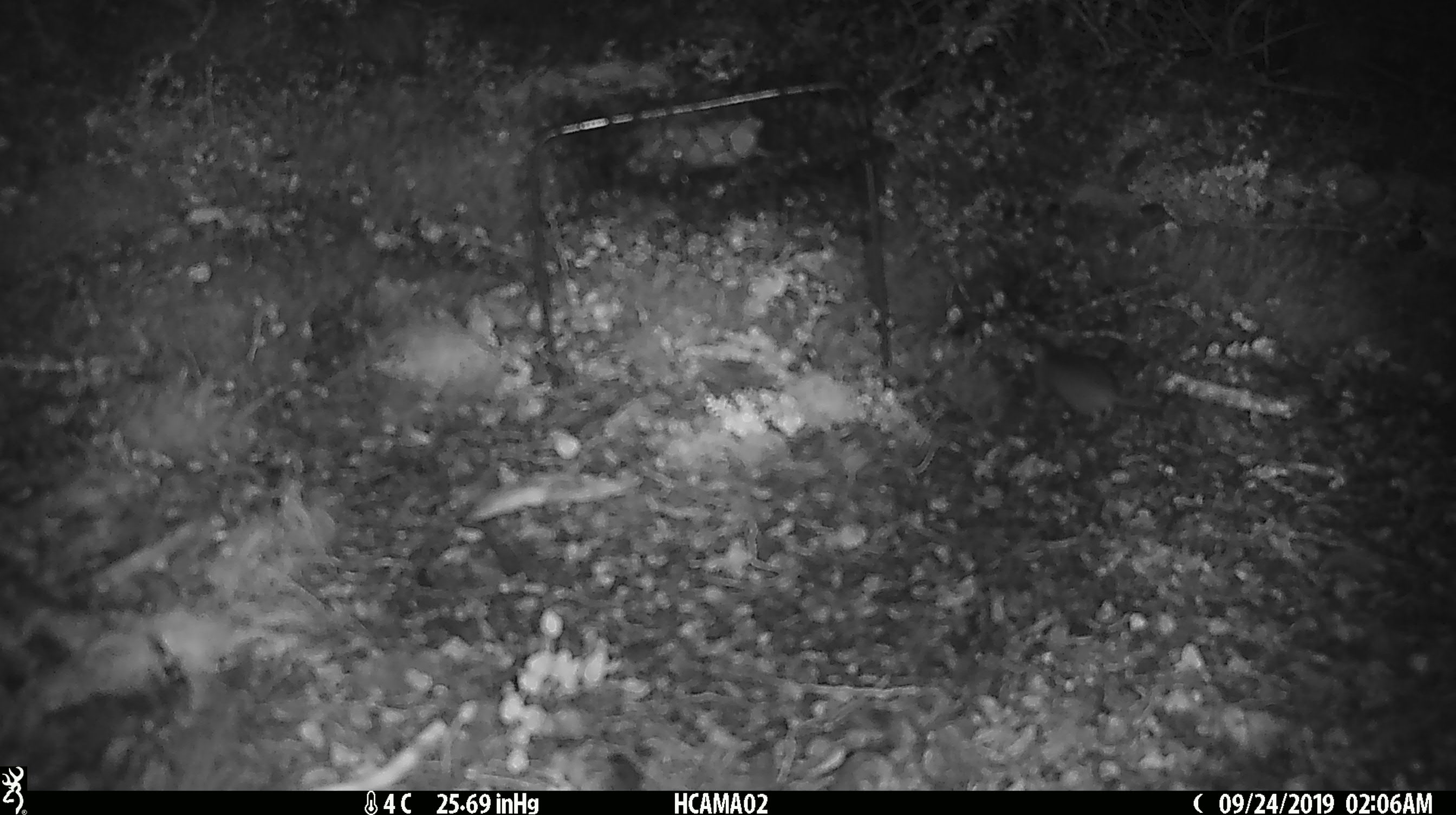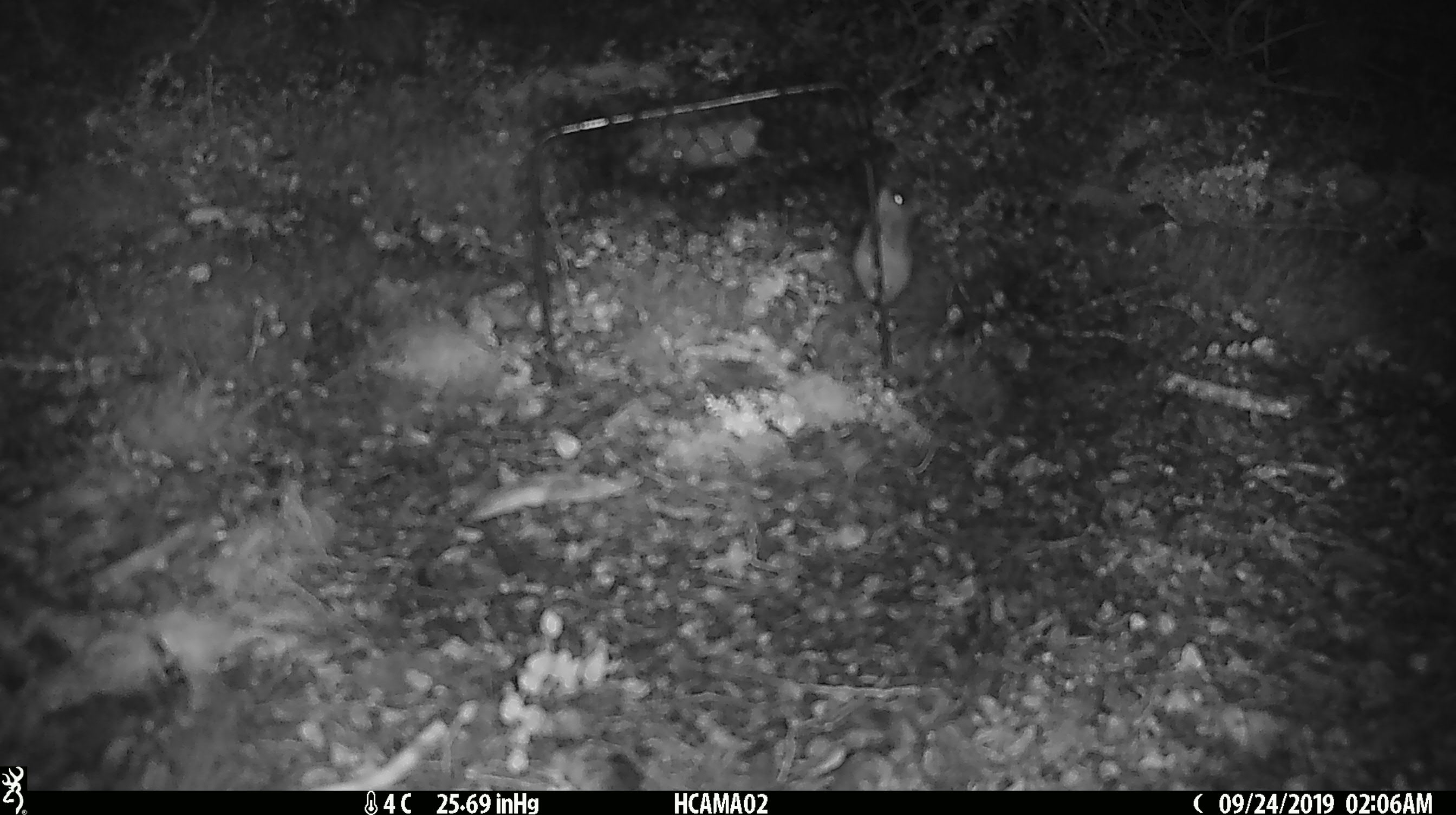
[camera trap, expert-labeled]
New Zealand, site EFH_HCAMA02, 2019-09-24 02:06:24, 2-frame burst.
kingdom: Animalia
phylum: Chordata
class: Mammalia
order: Rodentia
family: Muridae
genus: Mus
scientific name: Mus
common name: mouse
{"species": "mouse (Mus)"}